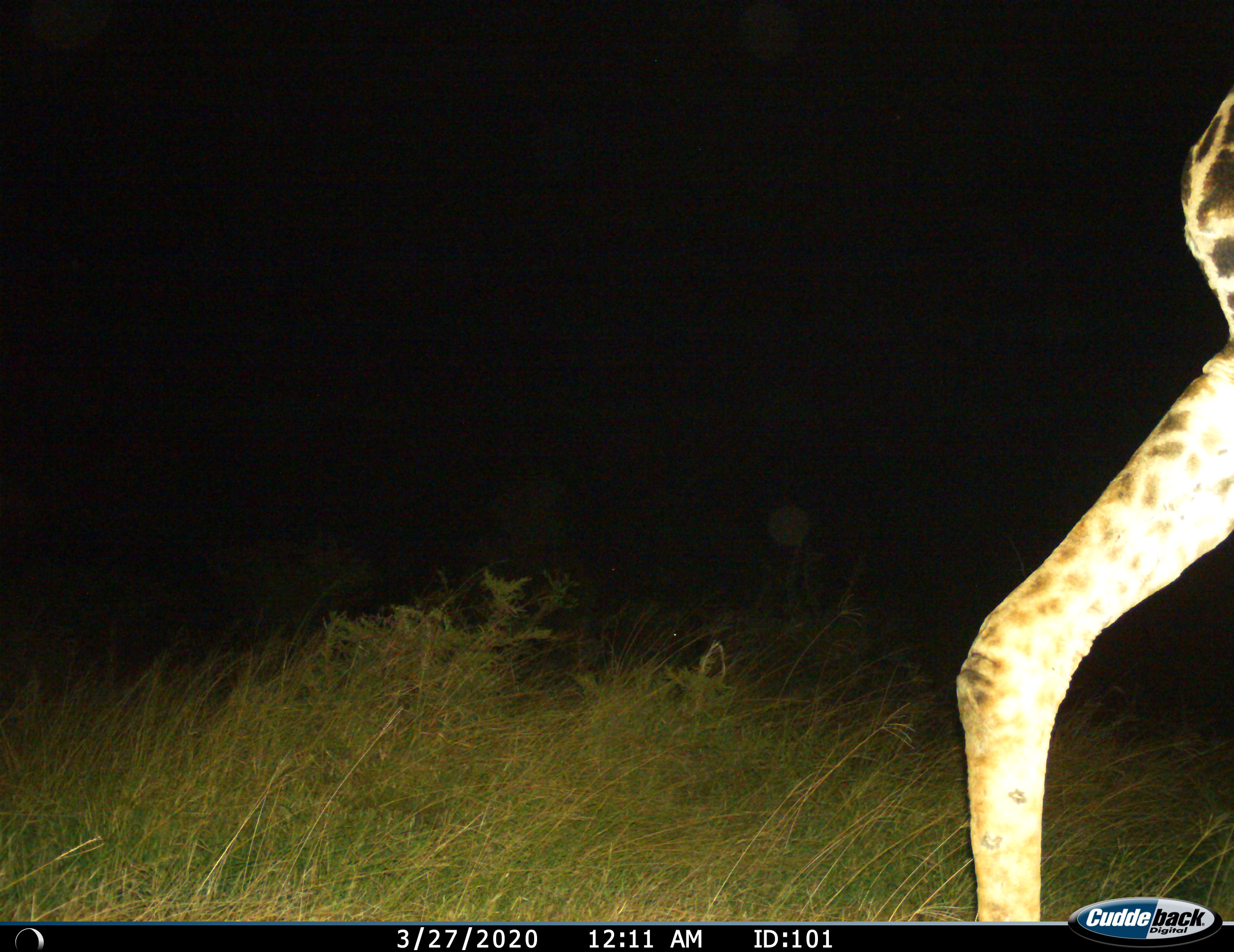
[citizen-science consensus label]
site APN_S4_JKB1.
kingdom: Animalia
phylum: Chordata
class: Mammalia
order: Artiodactyla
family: Giraffidae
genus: Giraffa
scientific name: Giraffa camelopardalis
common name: giraffe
Giraffe (Giraffa camelopardalis), count 1. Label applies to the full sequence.